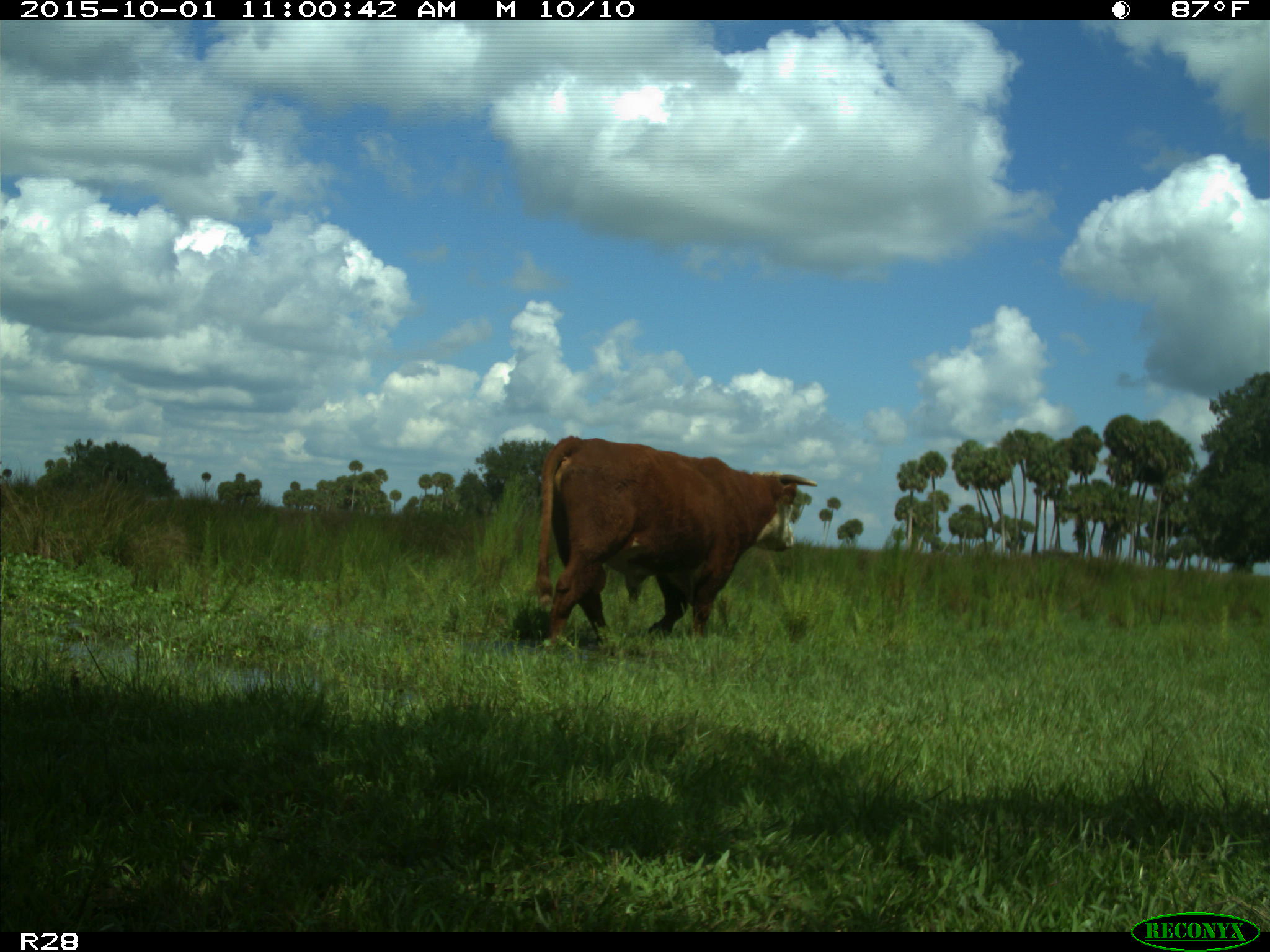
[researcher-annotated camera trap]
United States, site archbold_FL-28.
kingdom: Animalia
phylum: Chordata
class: Mammalia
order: Artiodactyla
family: Bovidae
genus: Bos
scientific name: Bos taurus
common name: domestic cow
Bos taurus (domestic cow).